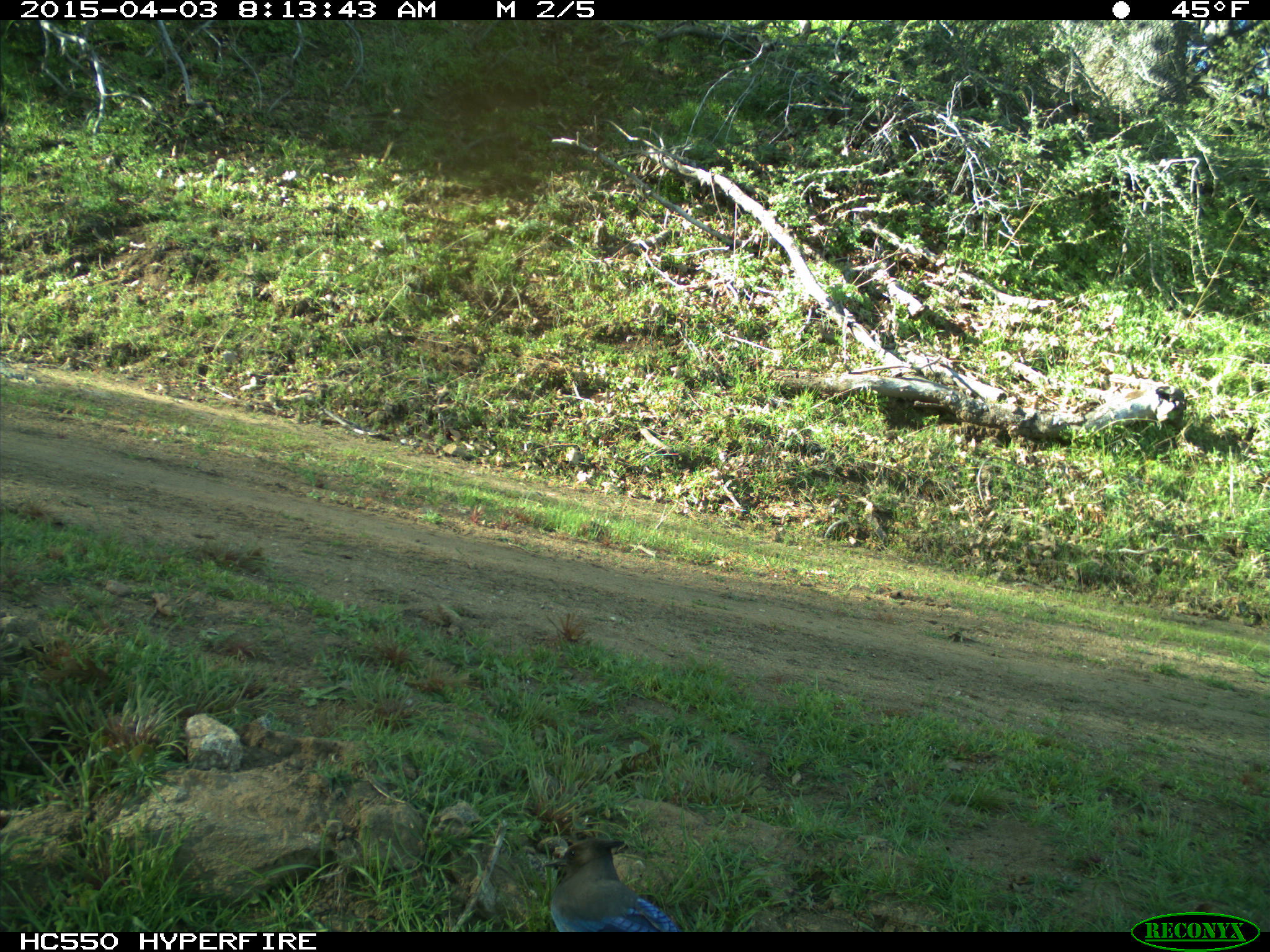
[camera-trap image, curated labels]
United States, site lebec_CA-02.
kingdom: Animalia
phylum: Chordata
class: Aves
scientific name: Aves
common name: birds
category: unidentified bird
Unidentified bird (birds) (Aves).